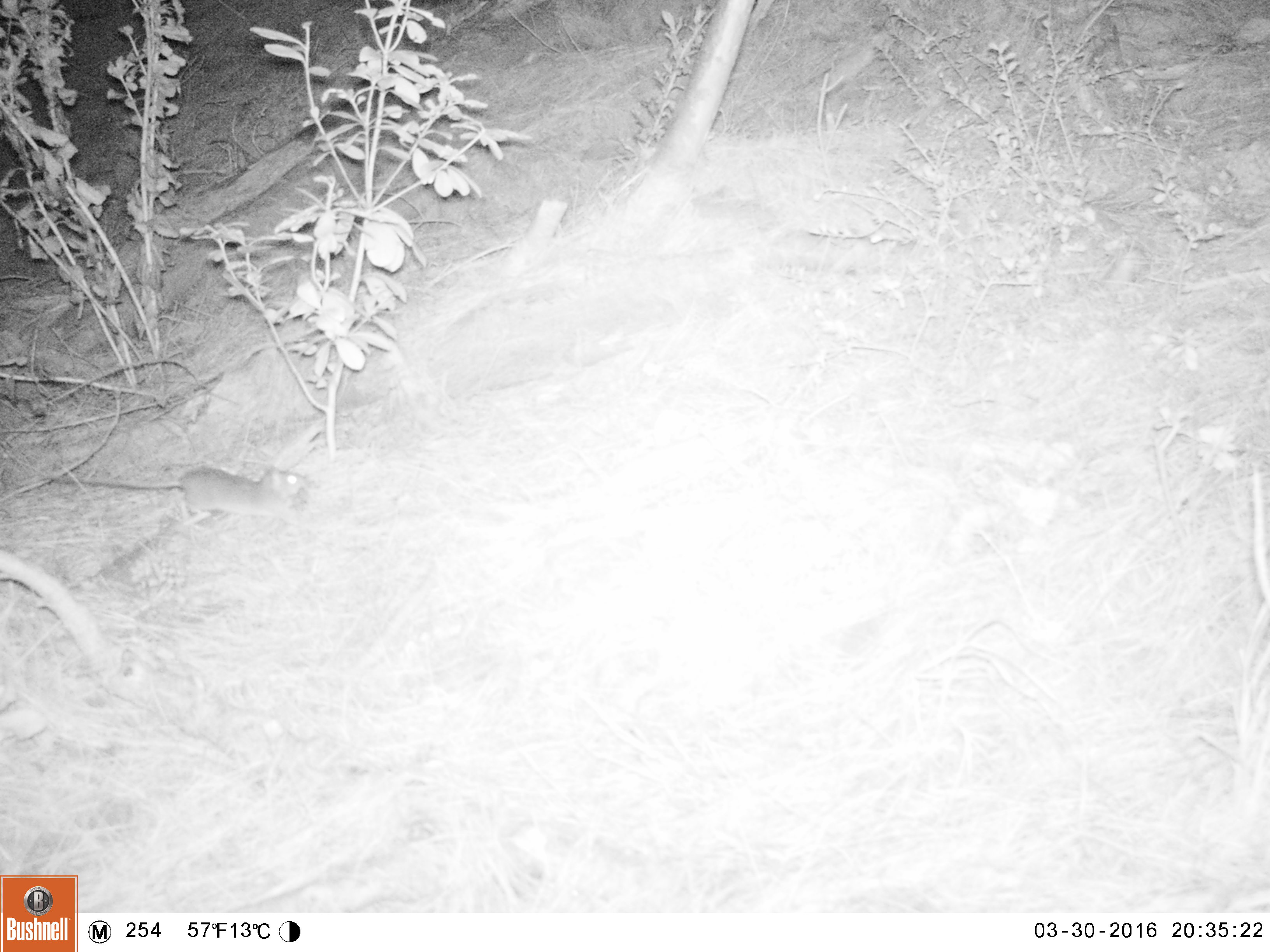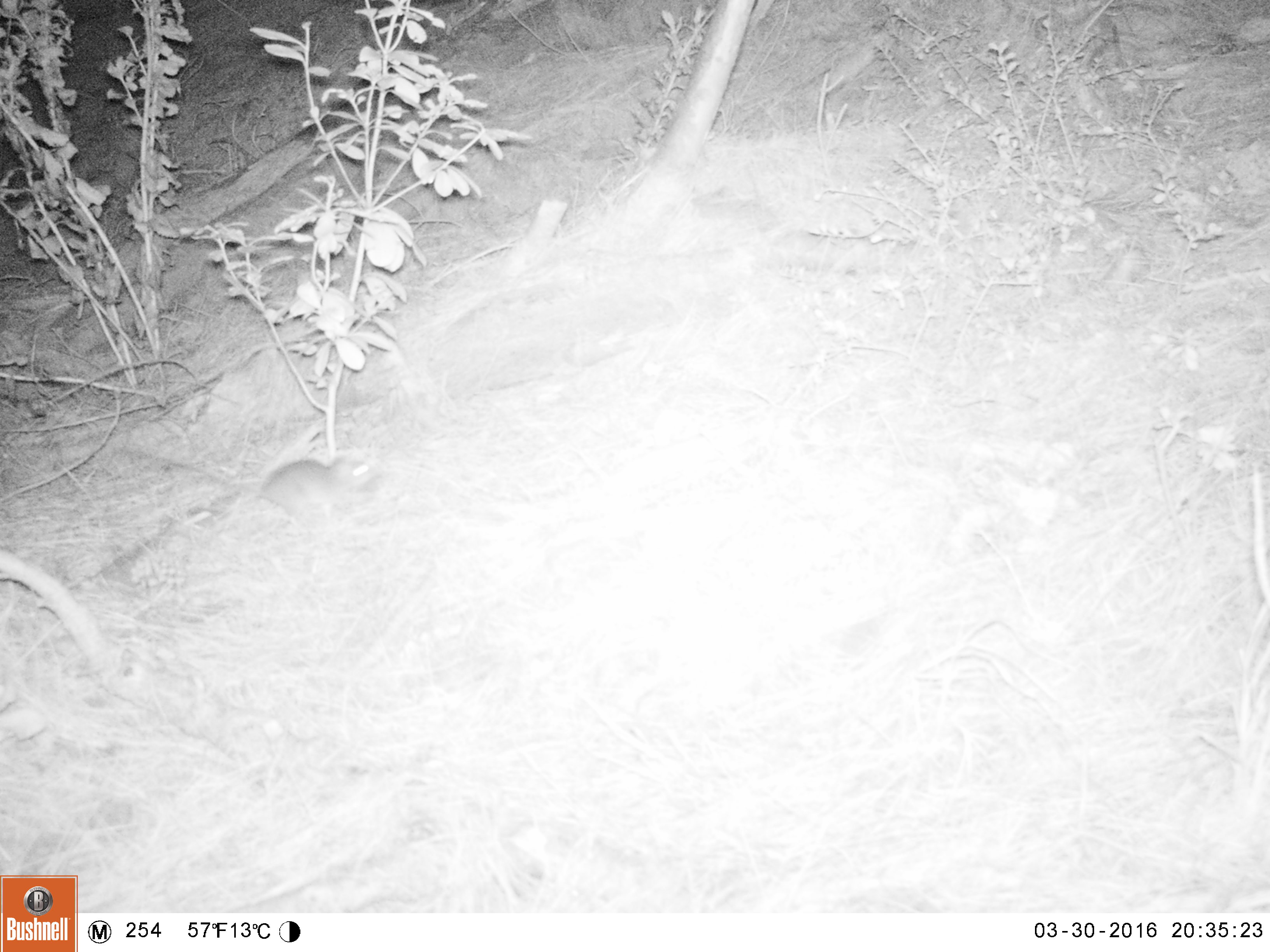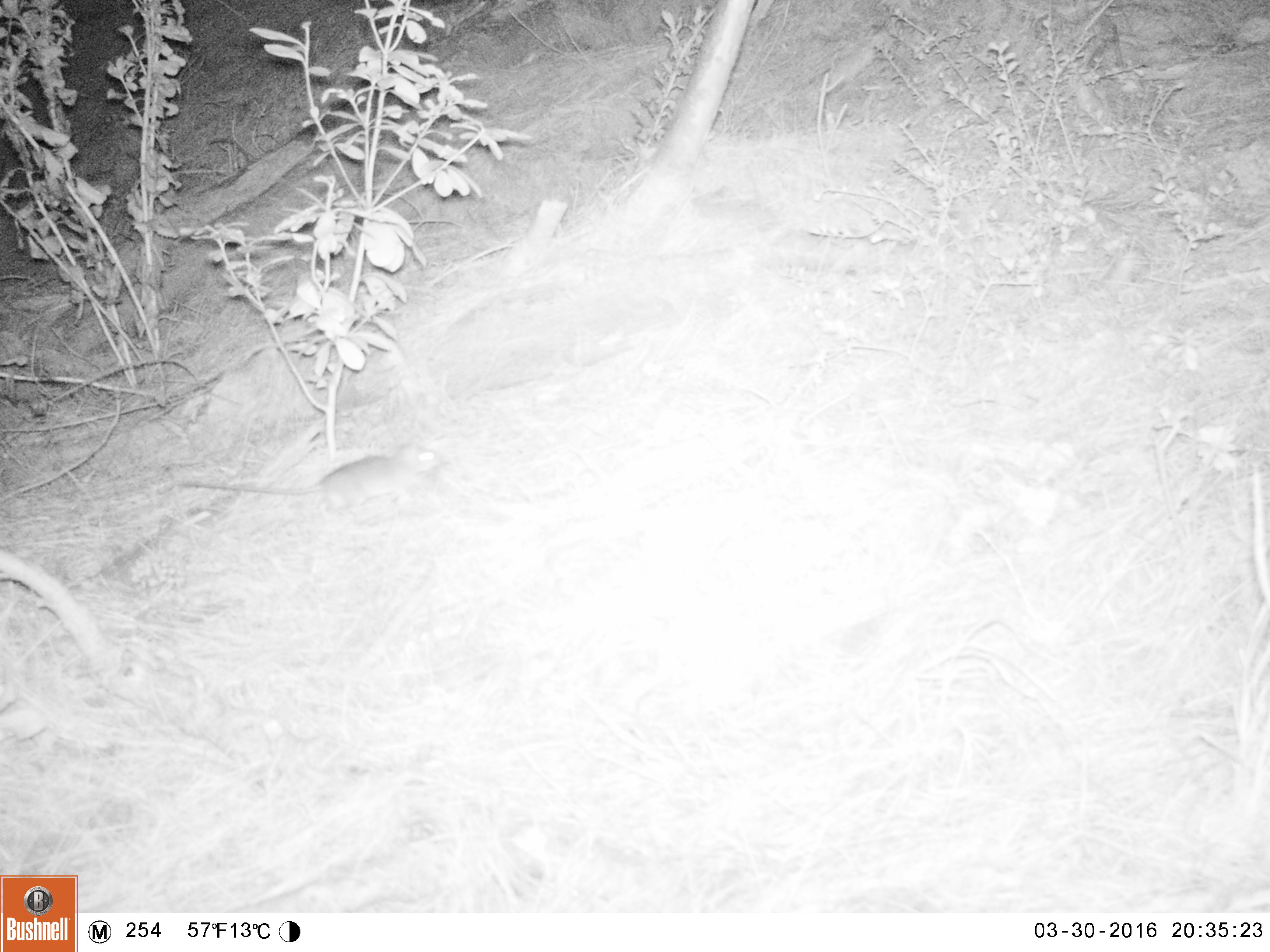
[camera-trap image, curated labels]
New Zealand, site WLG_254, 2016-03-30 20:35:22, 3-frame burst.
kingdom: Animalia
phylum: Chordata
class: Mammalia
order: Rodentia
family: Muridae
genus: Rattus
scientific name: Rattus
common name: rat